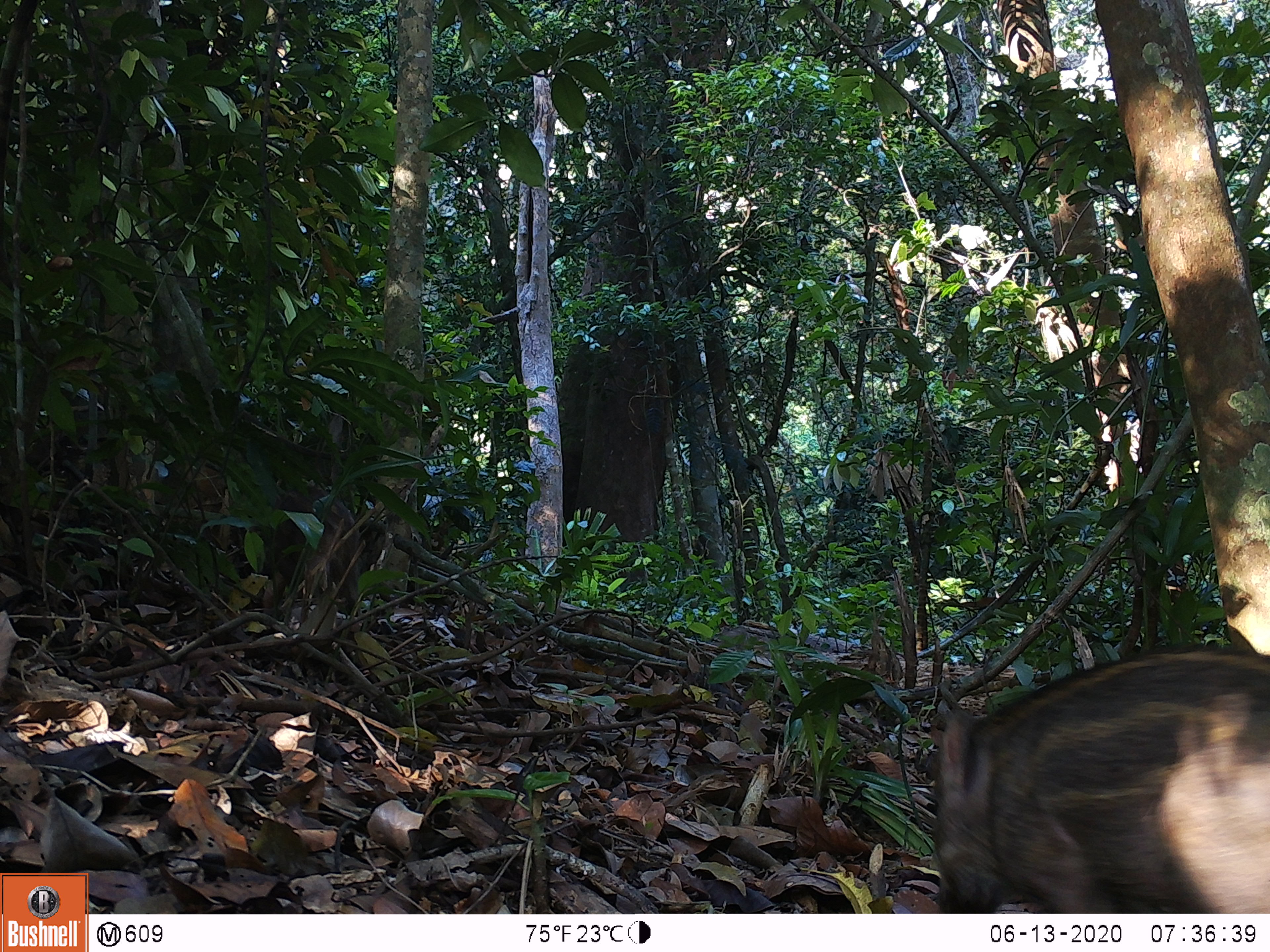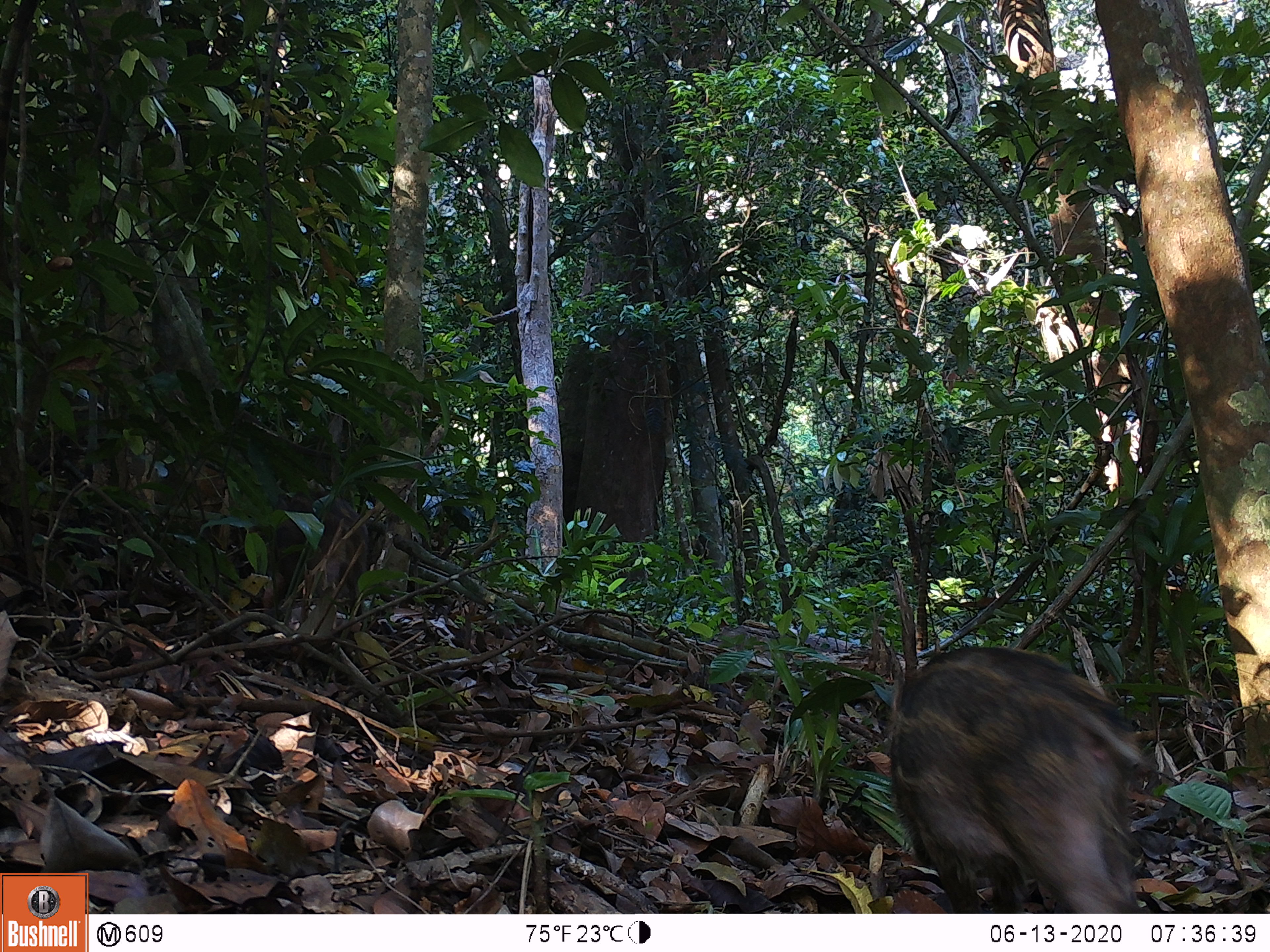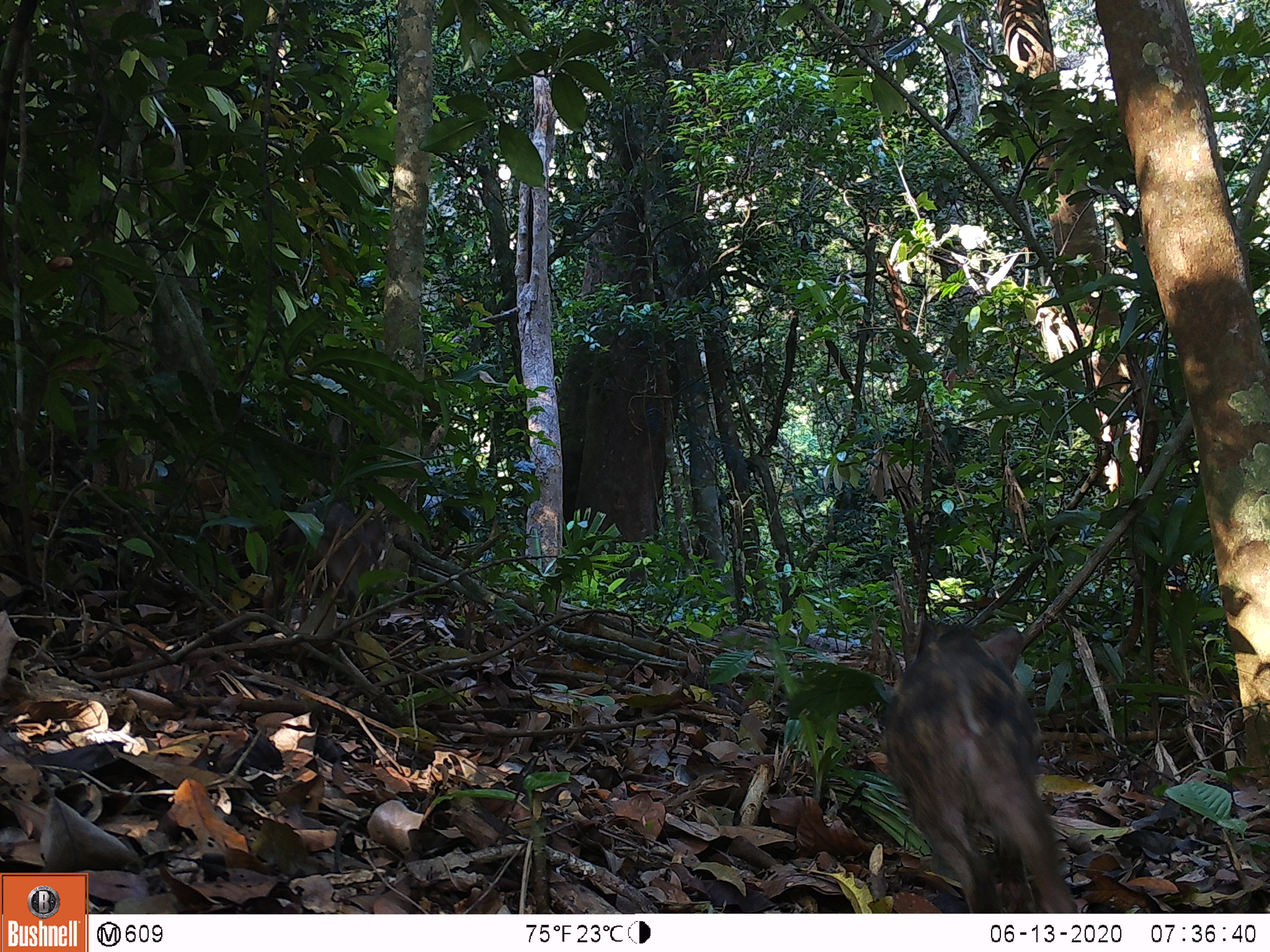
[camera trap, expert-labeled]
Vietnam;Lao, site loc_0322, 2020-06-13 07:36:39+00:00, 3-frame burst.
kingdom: Animalia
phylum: Chordata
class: Mammalia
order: Artiodactyla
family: Suidae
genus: Sus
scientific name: Sus scrofa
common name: eurasian wild pig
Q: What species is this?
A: Eurasian wild pig (Sus scrofa).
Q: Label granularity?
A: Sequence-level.